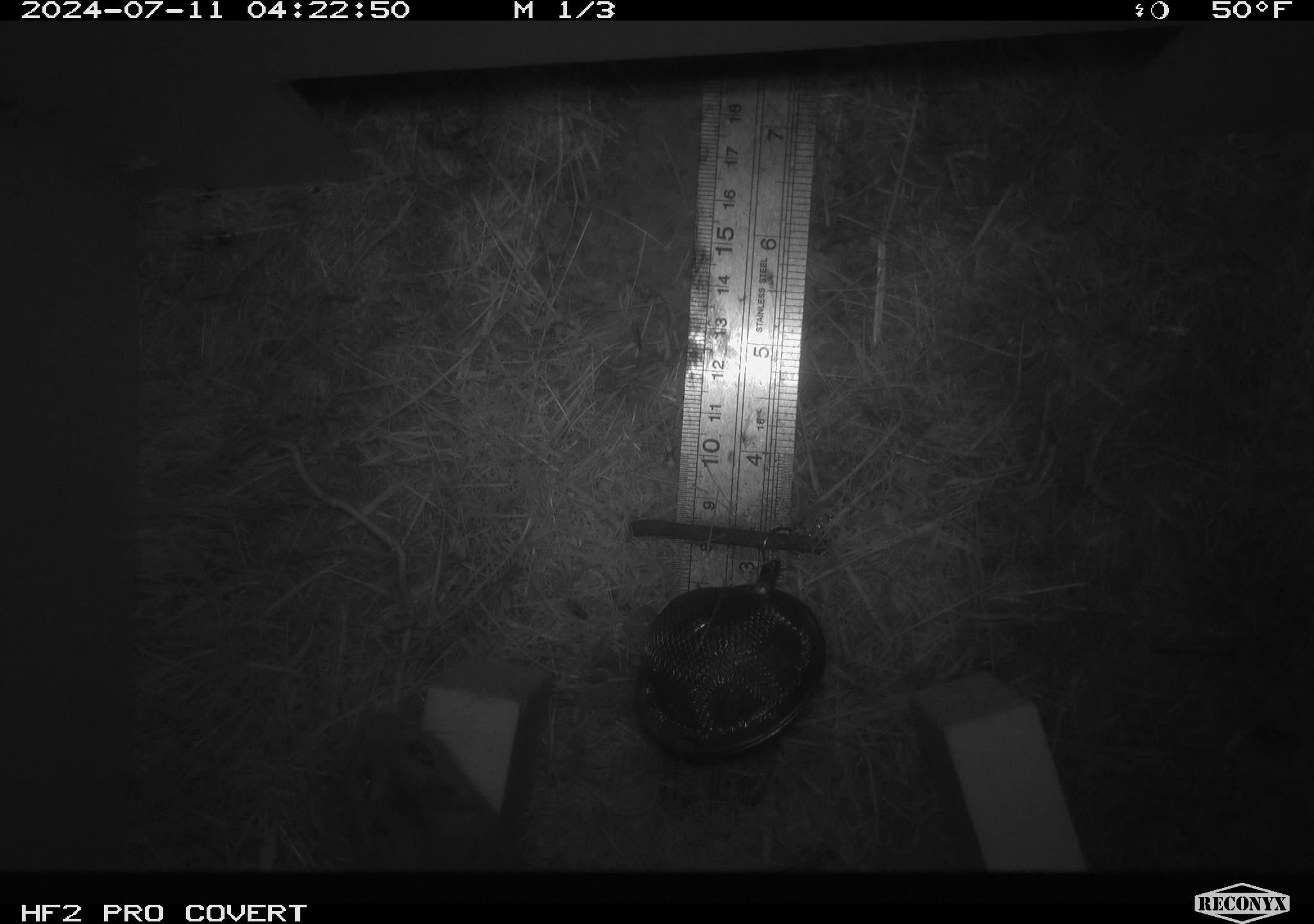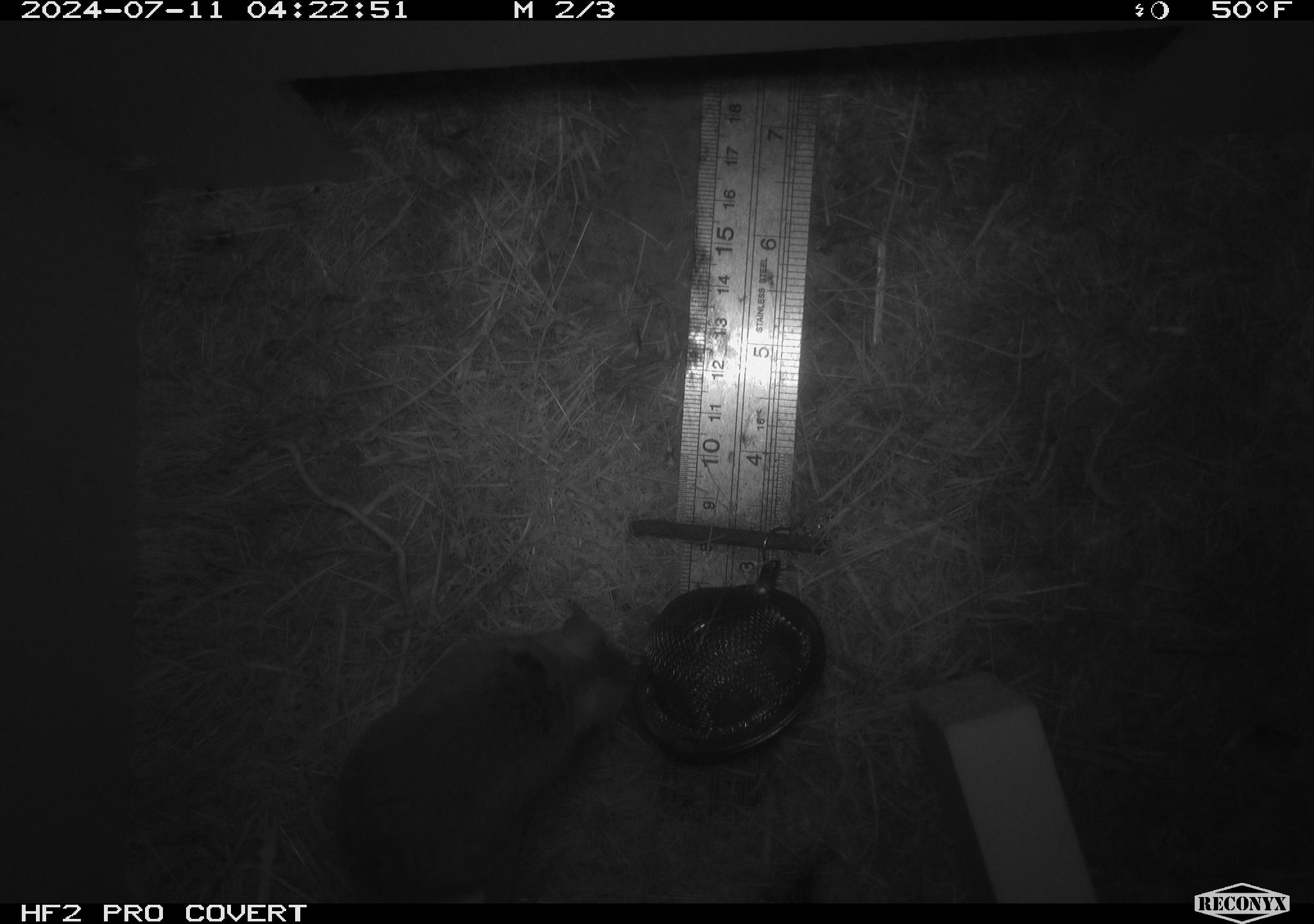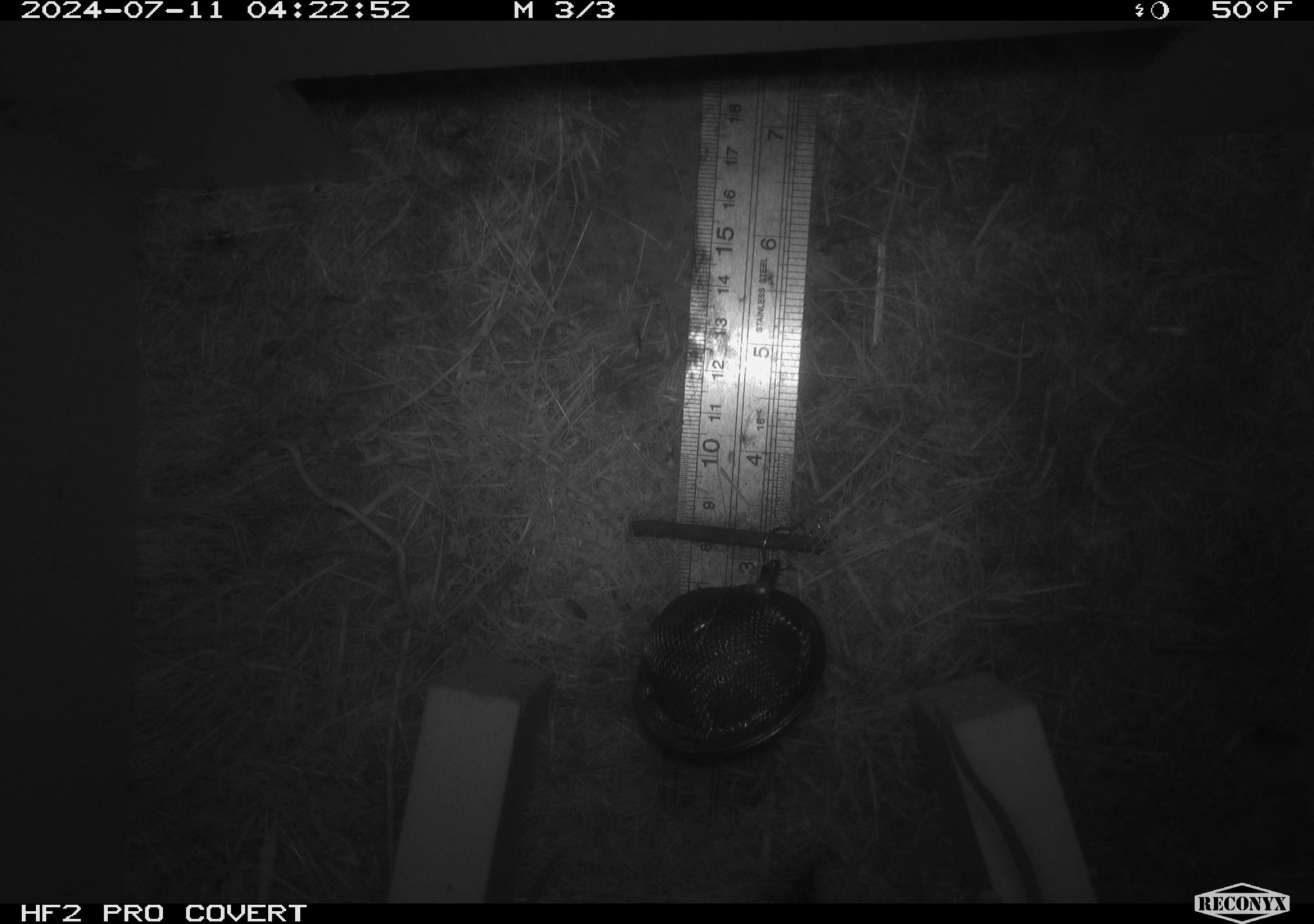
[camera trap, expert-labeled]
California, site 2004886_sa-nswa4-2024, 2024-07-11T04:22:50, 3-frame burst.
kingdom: Animalia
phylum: Chordata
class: Mammalia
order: Rodentia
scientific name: Rodentia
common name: mouse species